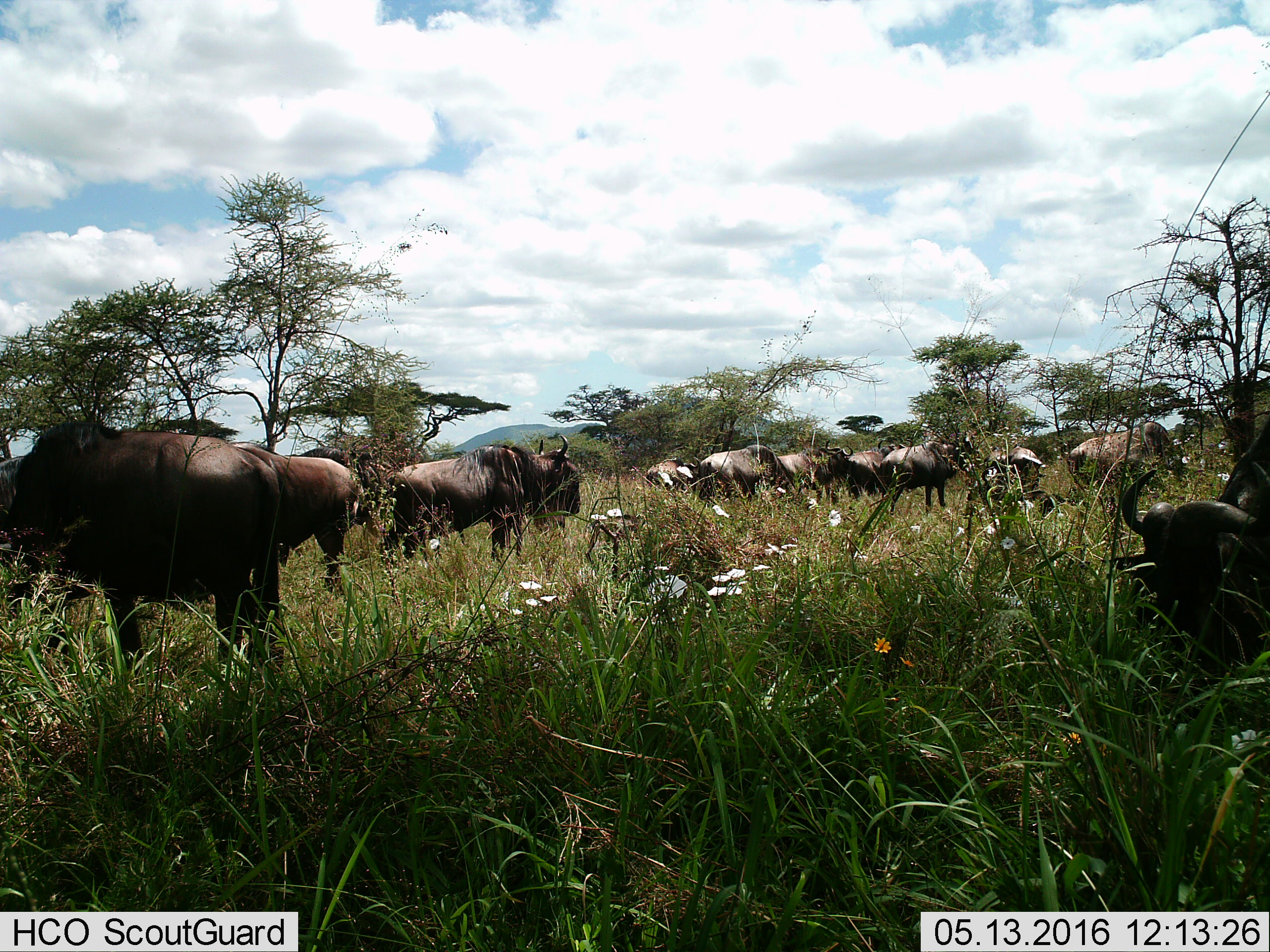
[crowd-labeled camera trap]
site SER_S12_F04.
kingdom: Animalia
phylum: Chordata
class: Mammalia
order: Artiodactyla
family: Bovidae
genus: Connochaetes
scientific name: Connochaetes taurinus taurinus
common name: blue wildebeest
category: wildebeestblue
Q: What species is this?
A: Wildebeestblue (blue wildebeest) (Connochaetes taurinus taurinus).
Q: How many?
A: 11-50.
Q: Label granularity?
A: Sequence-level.